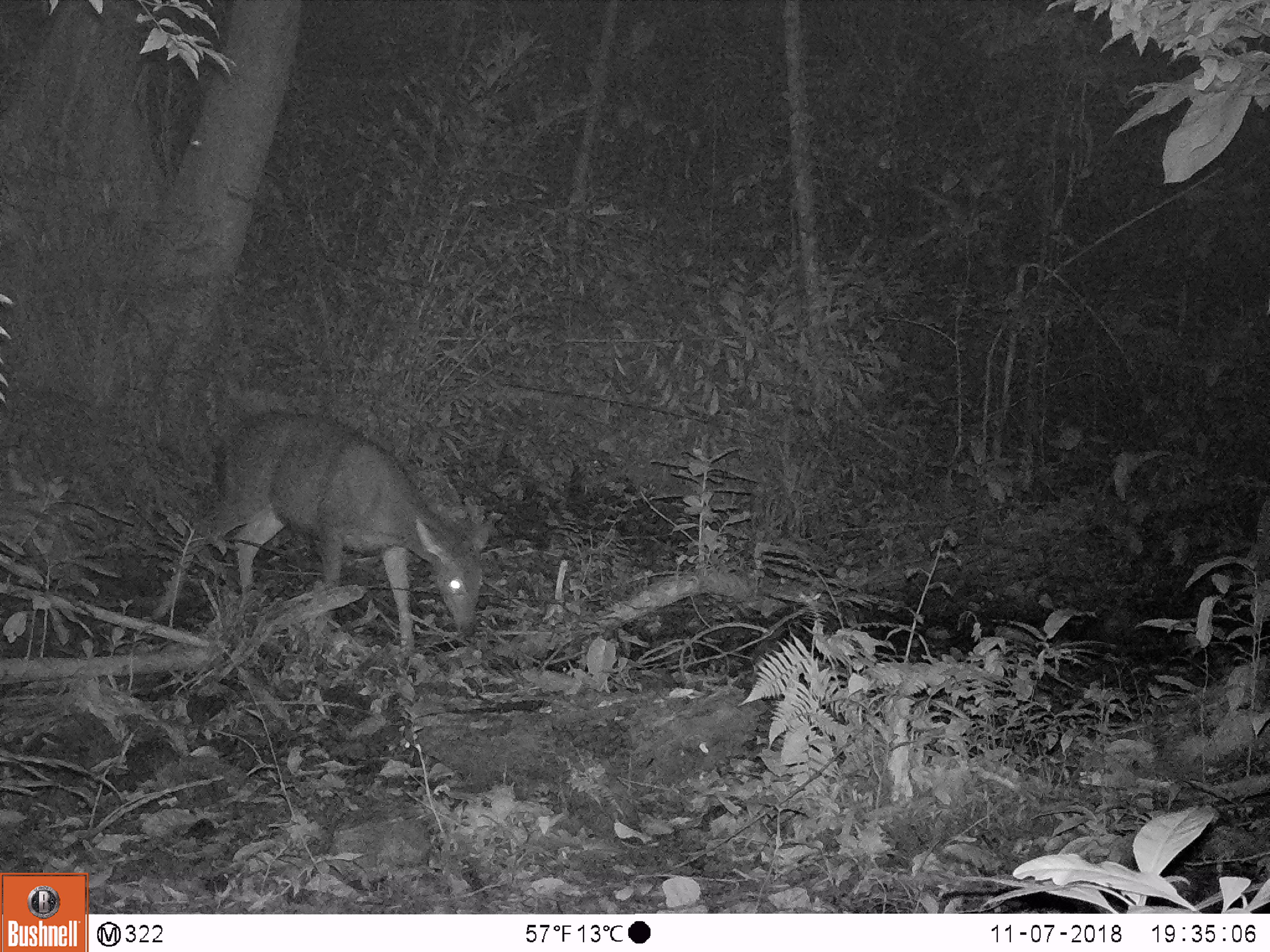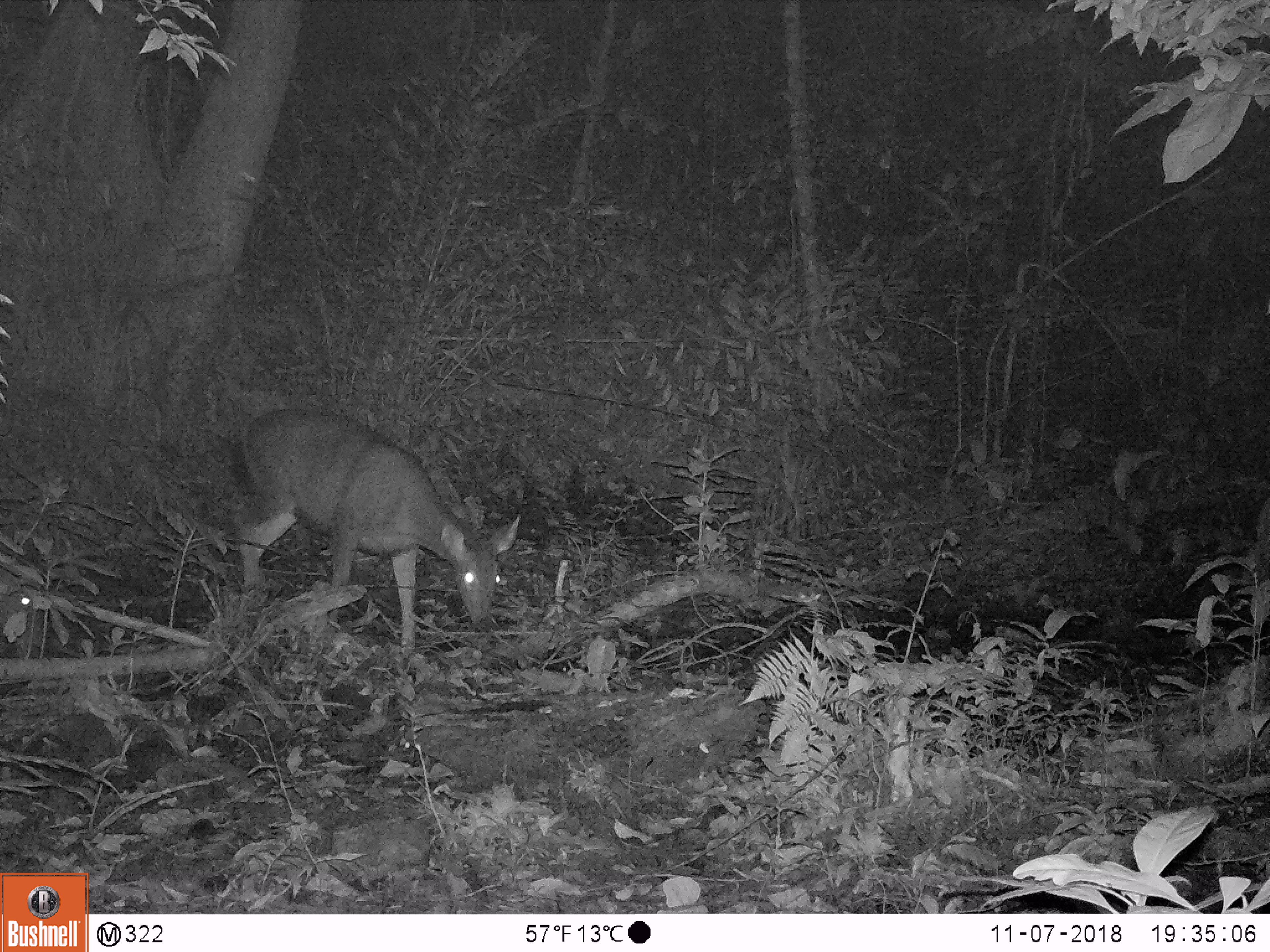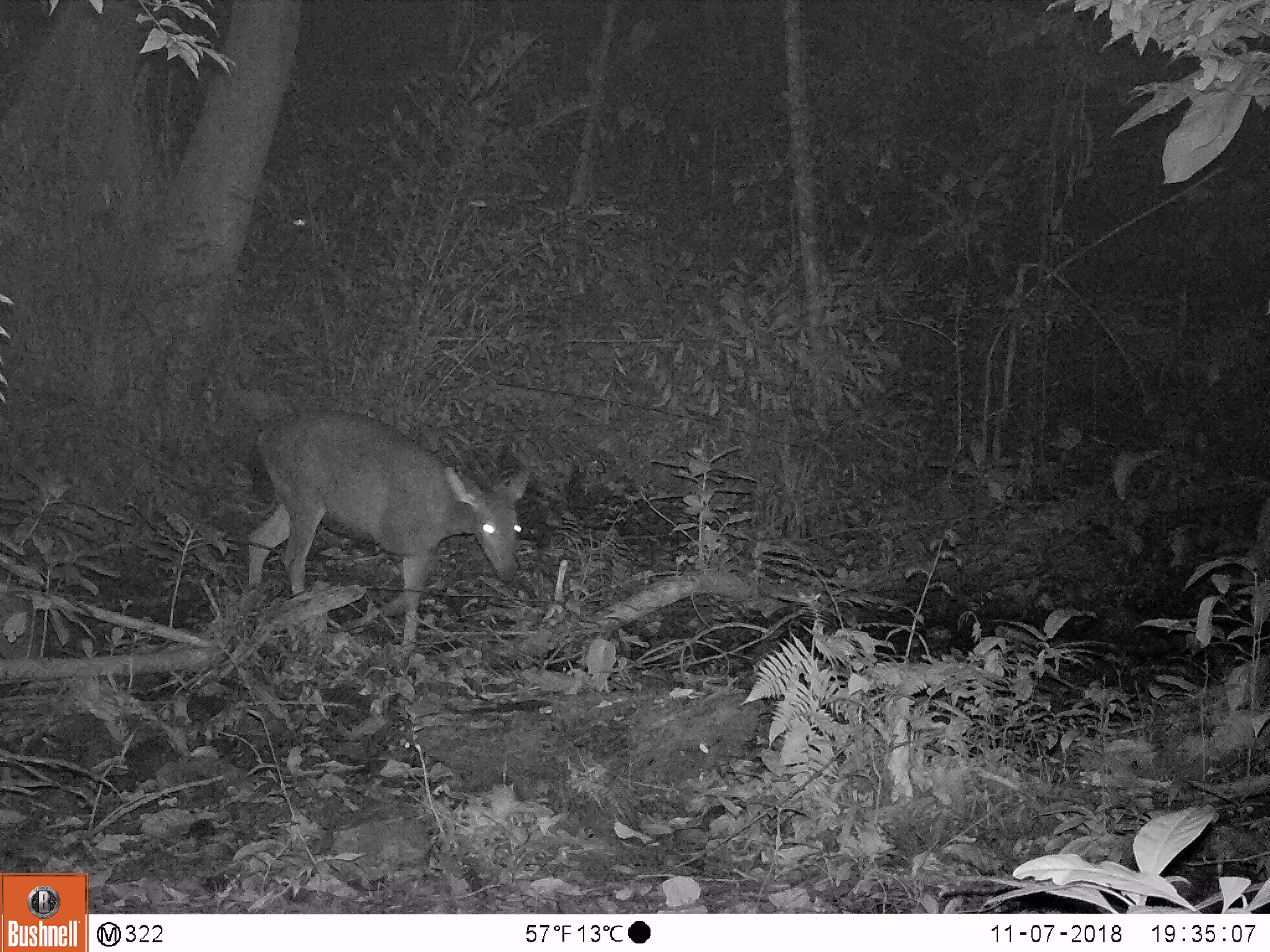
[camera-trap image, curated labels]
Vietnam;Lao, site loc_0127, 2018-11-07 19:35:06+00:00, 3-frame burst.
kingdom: Animalia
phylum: Chordata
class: Mammalia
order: Artiodactyla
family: Cervidae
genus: Rusa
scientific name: Rusa unicolor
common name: sambar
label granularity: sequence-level